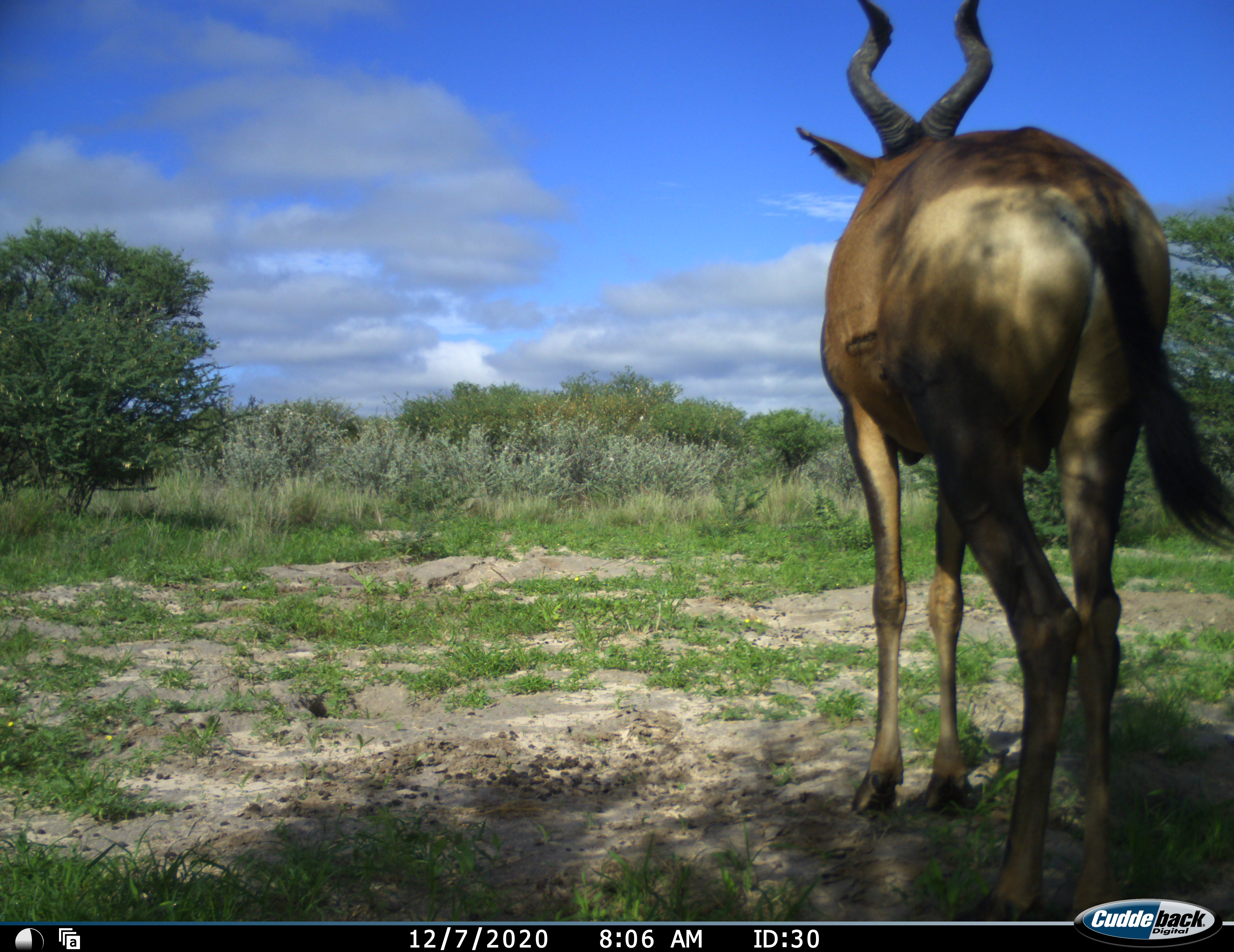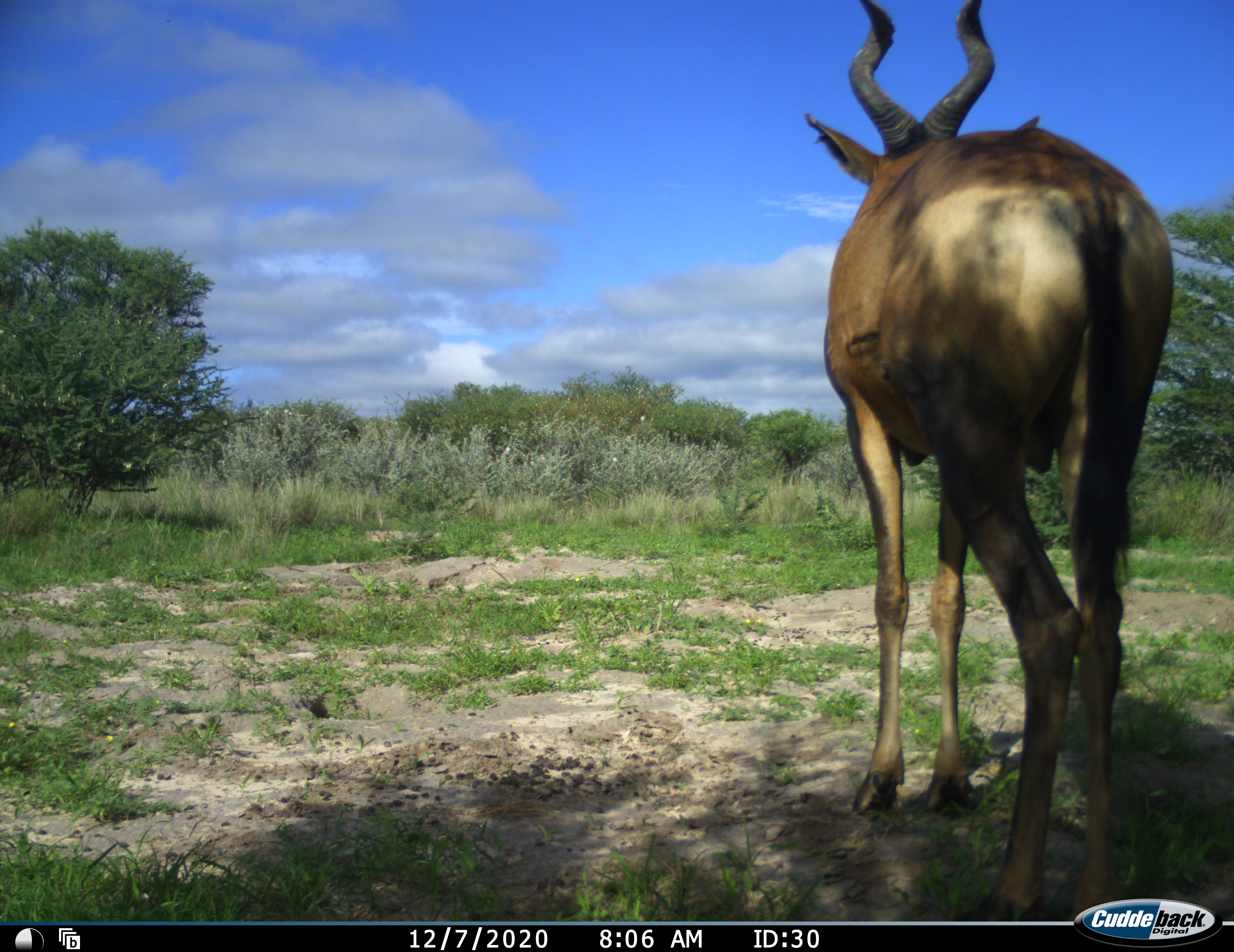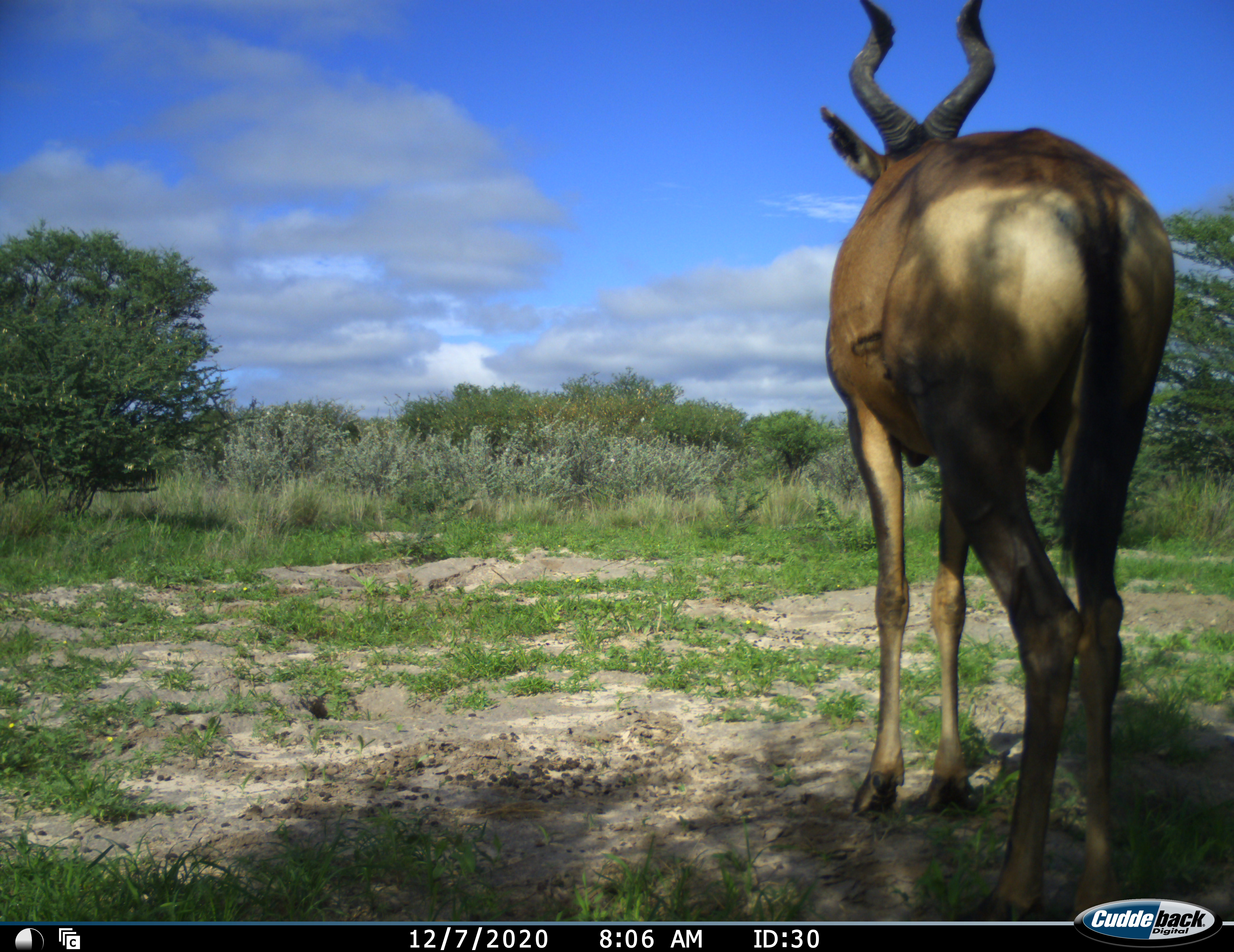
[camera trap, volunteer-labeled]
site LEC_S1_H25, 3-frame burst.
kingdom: Animalia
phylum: Chordata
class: Mammalia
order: Artiodactyla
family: Bovidae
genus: Alcelaphus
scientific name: Alcelaphus buselaphus caama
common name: red hartebeest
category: hartebeestred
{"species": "hartebeestred (red hartebeest) (Alcelaphus buselaphus caama)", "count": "1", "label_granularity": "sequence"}